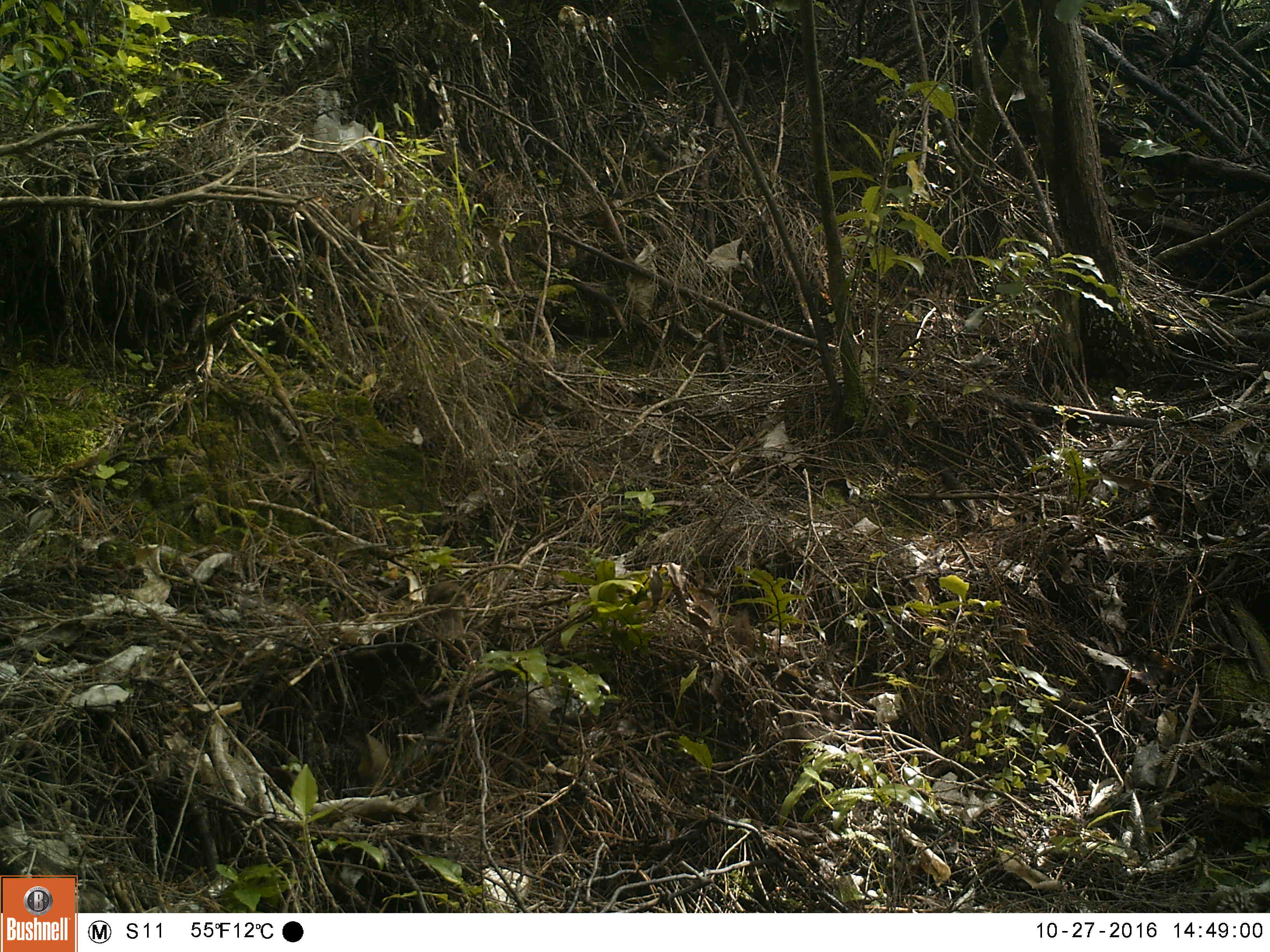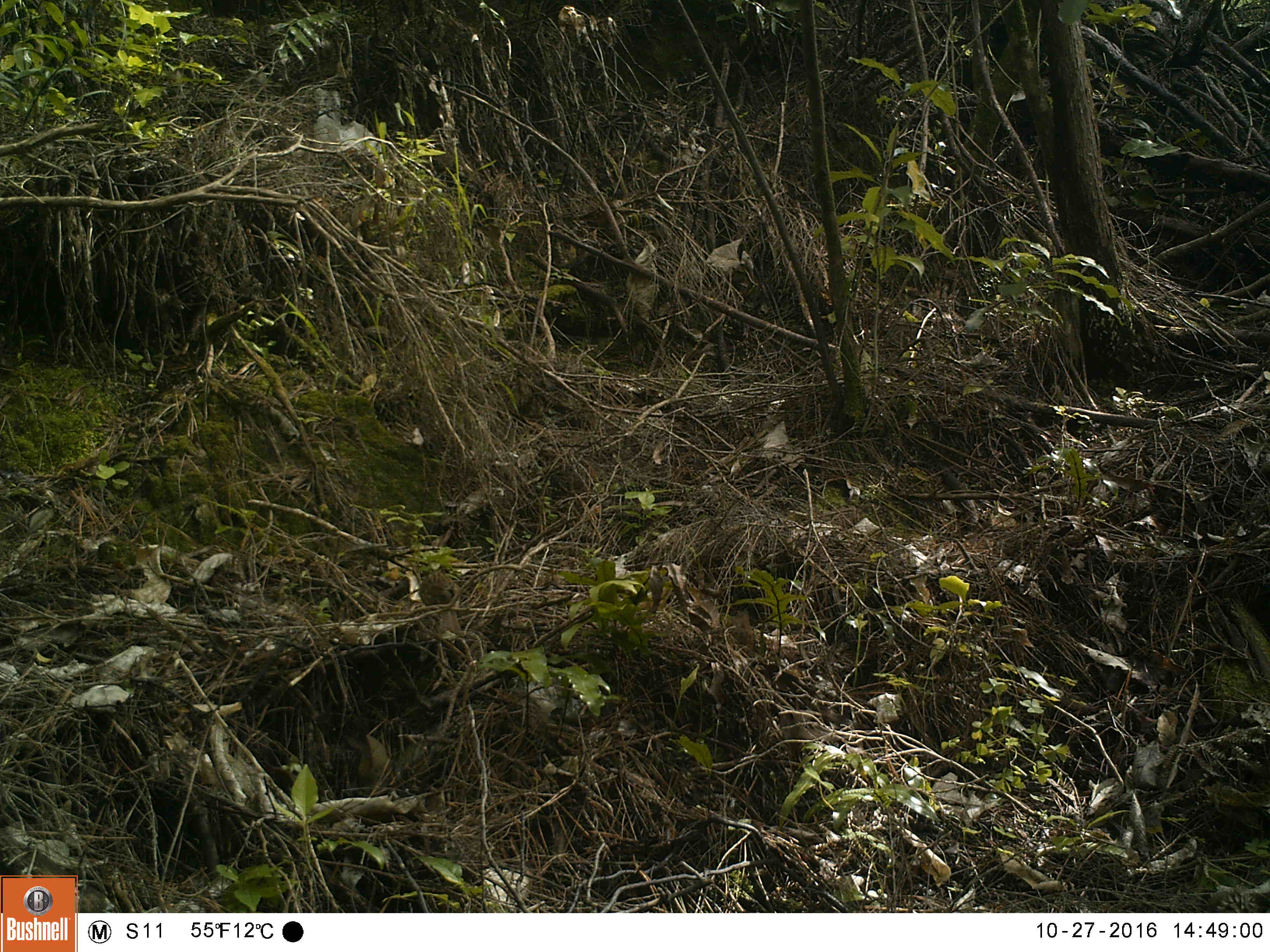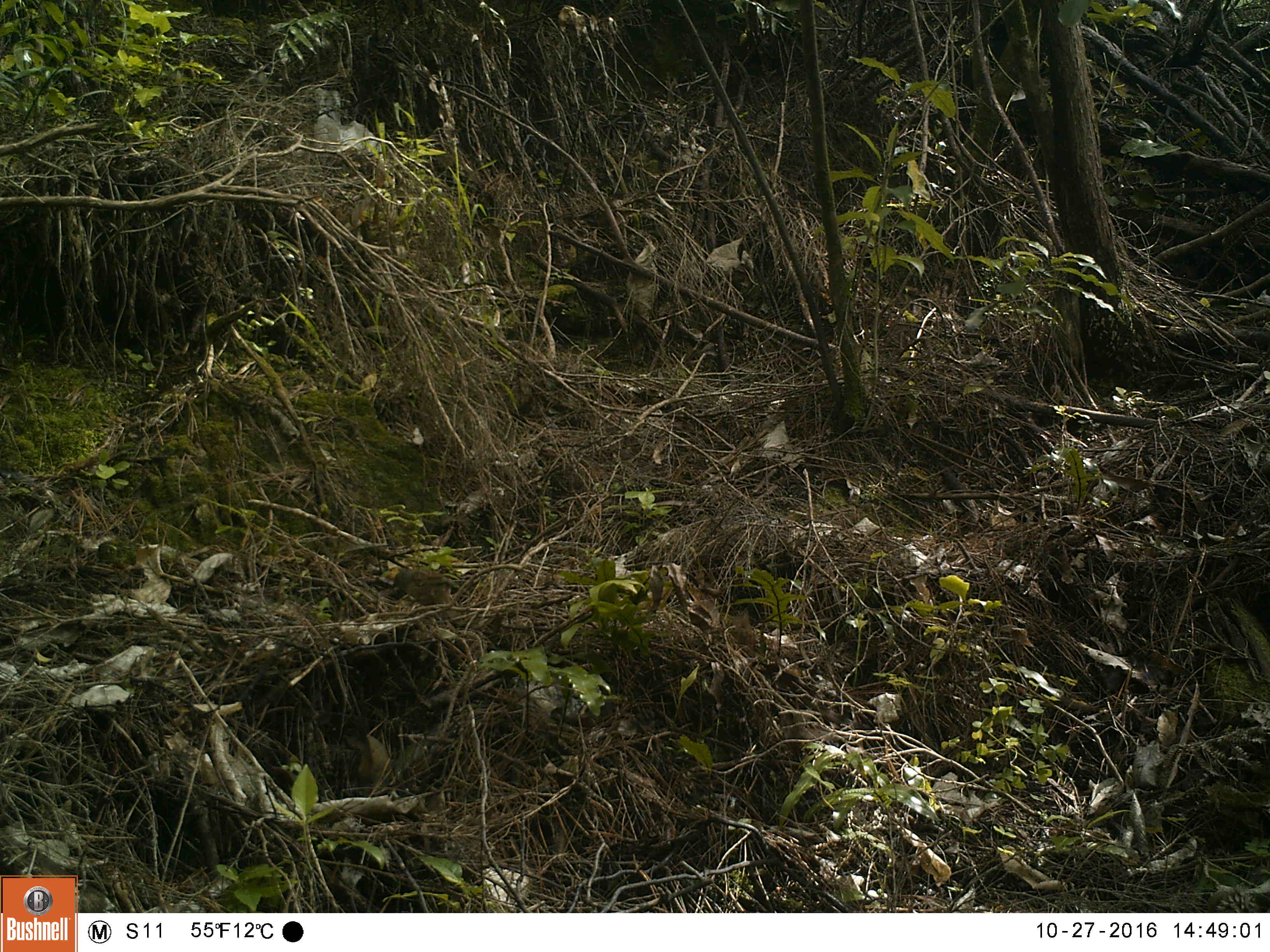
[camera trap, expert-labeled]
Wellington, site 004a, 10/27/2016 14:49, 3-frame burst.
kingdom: Animalia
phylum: Chordata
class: Aves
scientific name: Aves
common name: bird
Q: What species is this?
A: Bird (Aves).